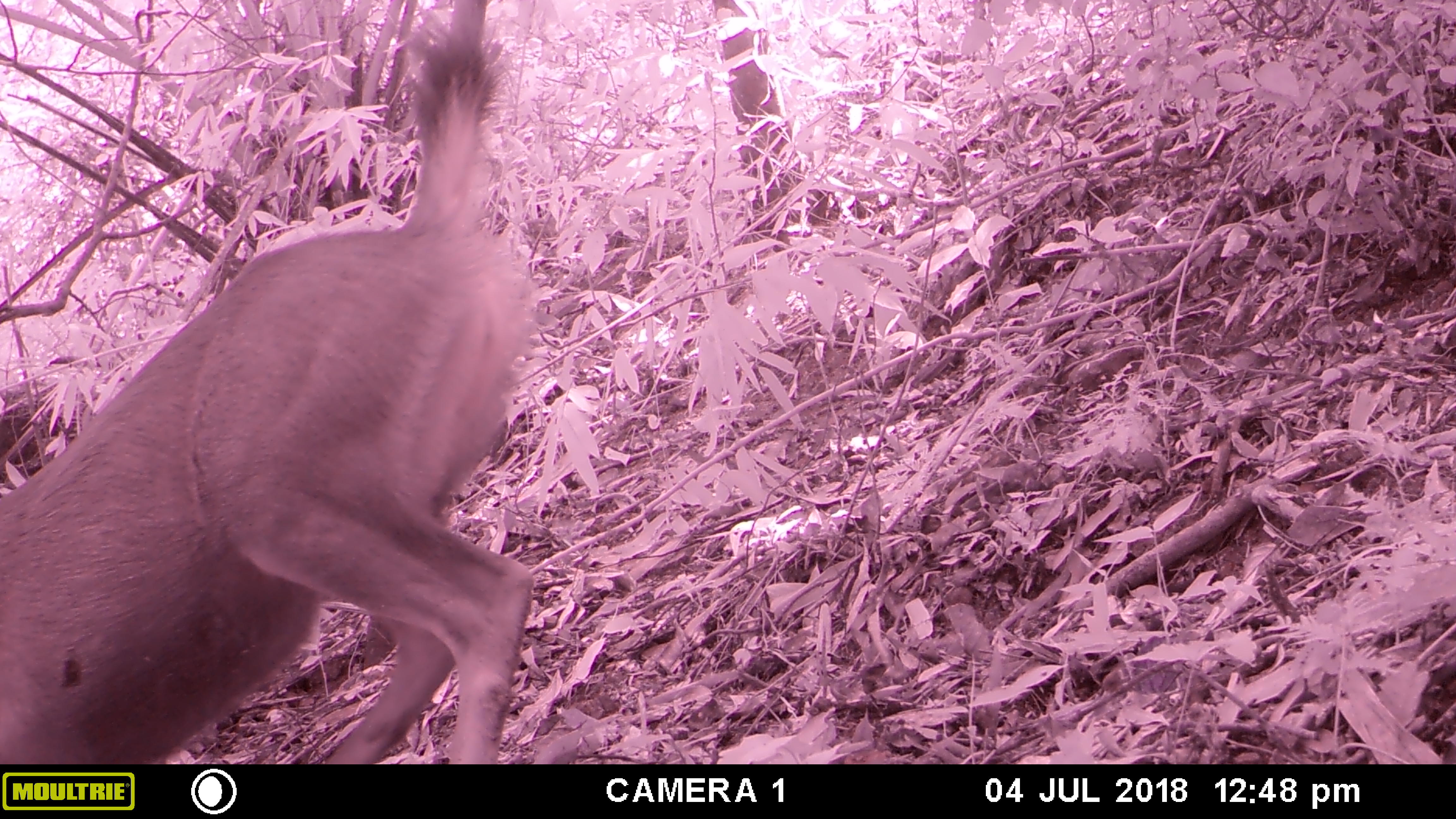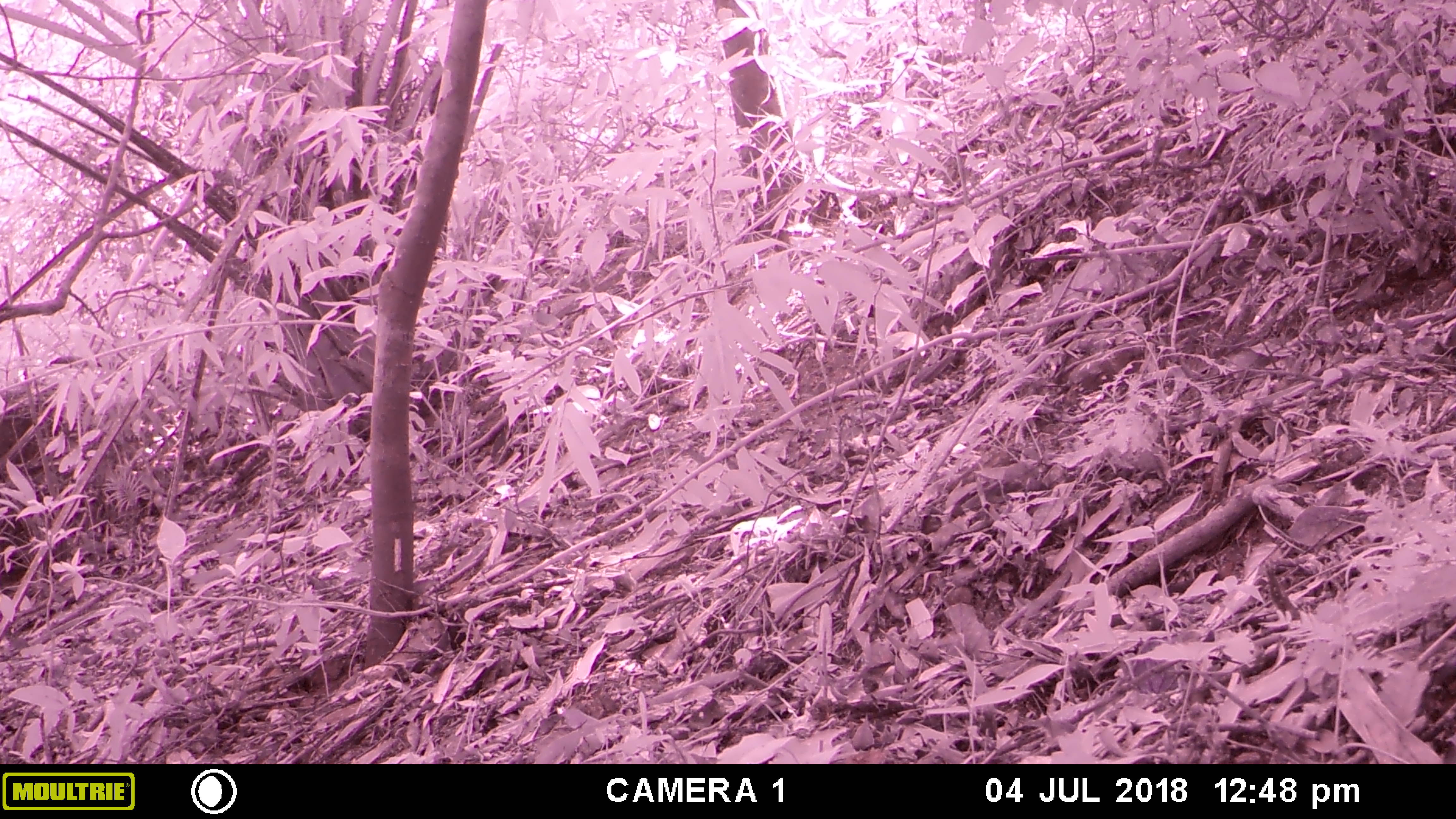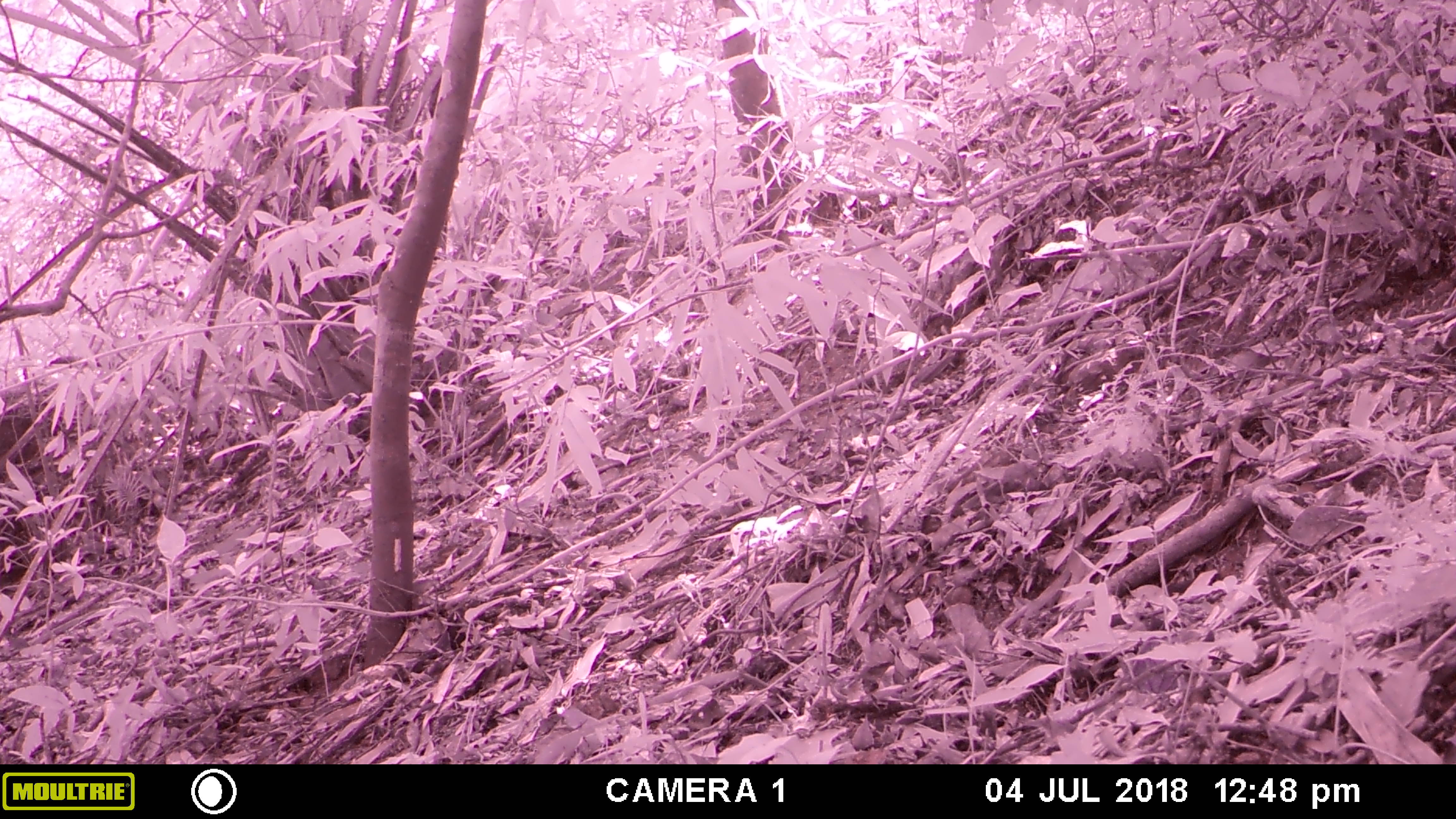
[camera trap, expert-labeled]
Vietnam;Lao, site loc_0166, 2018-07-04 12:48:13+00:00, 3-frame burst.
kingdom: Animalia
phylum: Chordata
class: Mammalia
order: Artiodactyla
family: Cervidae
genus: Rusa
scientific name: Rusa unicolor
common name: sambar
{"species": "sambar (Rusa unicolor)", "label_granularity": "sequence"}